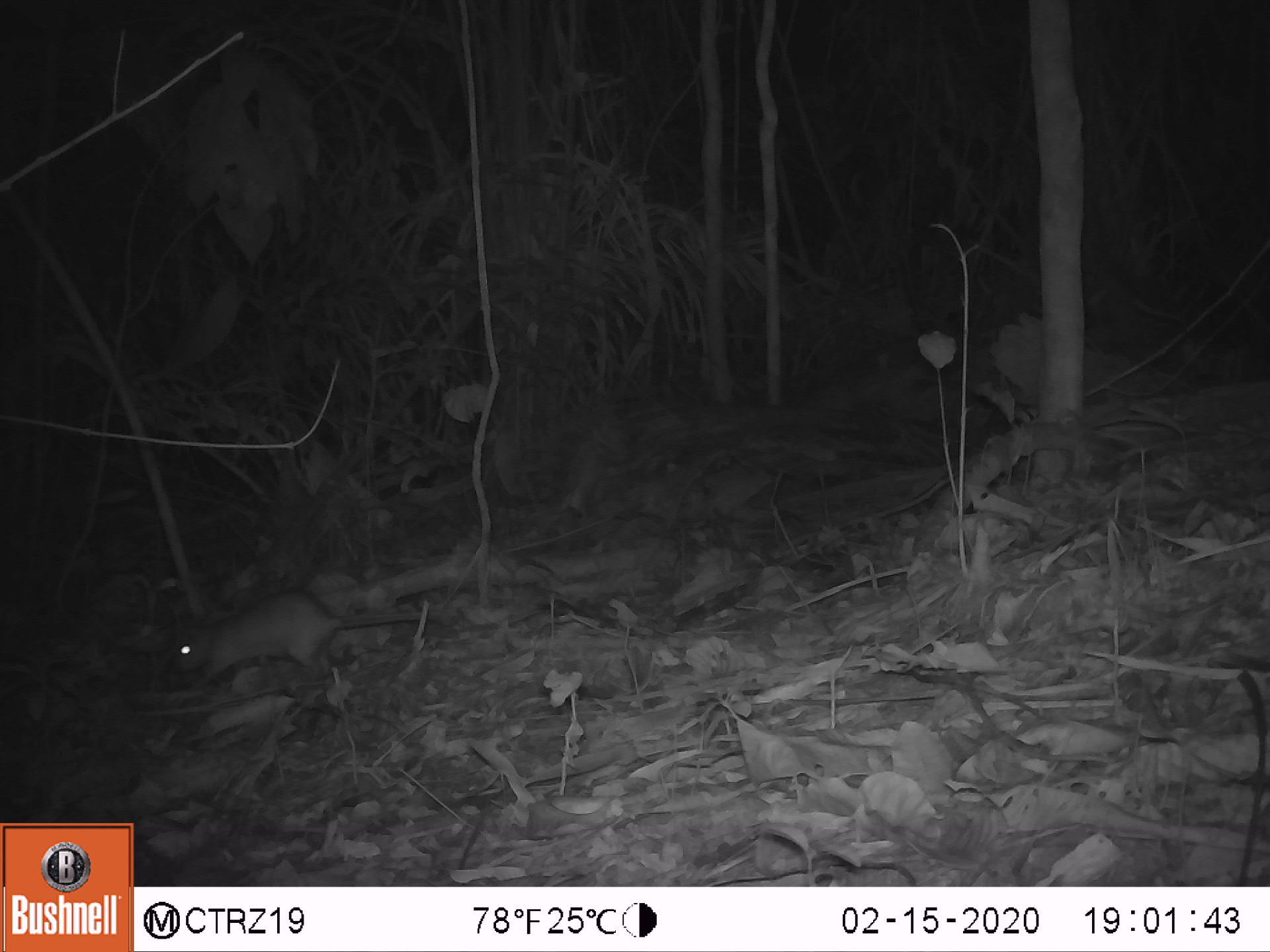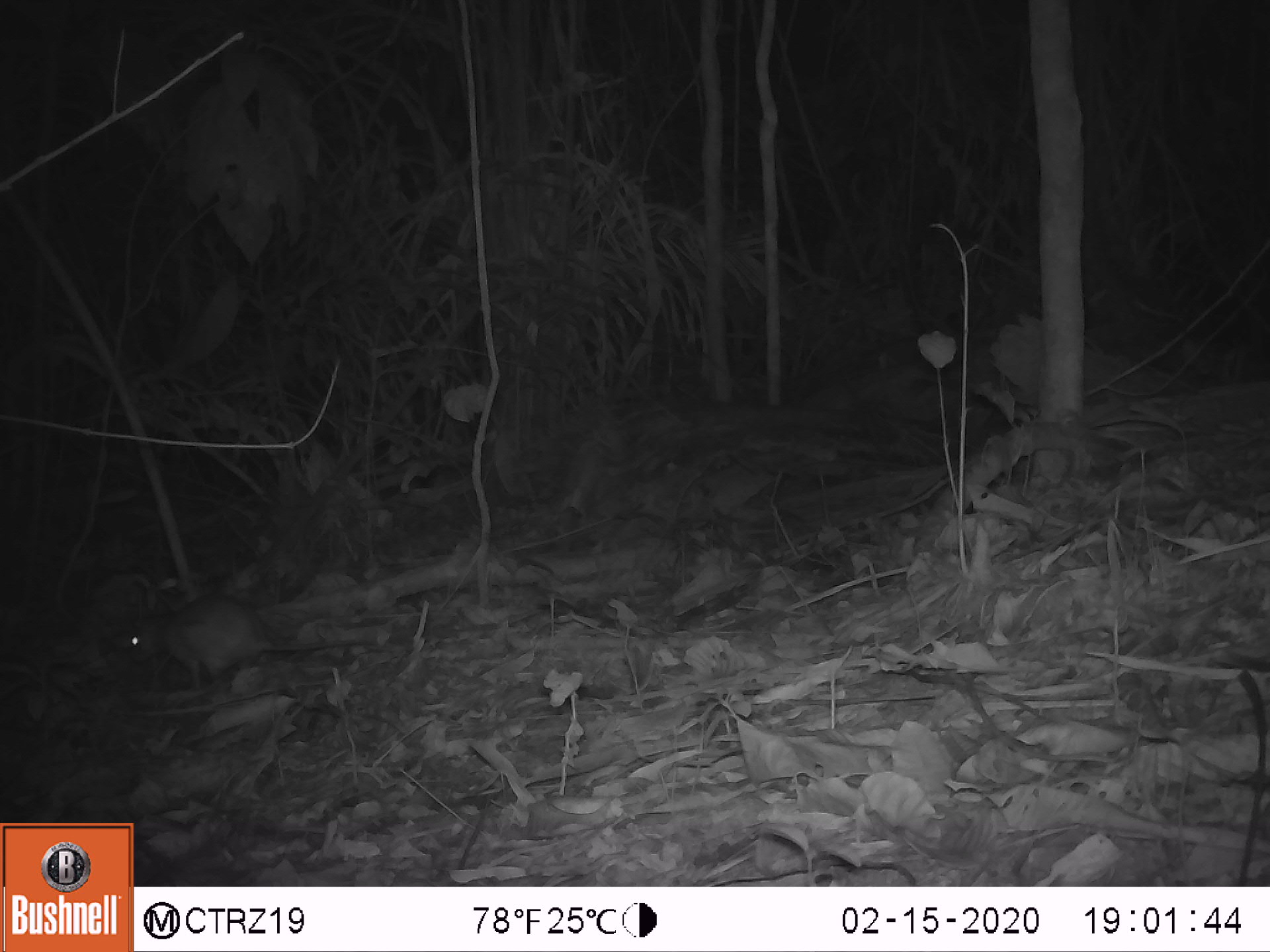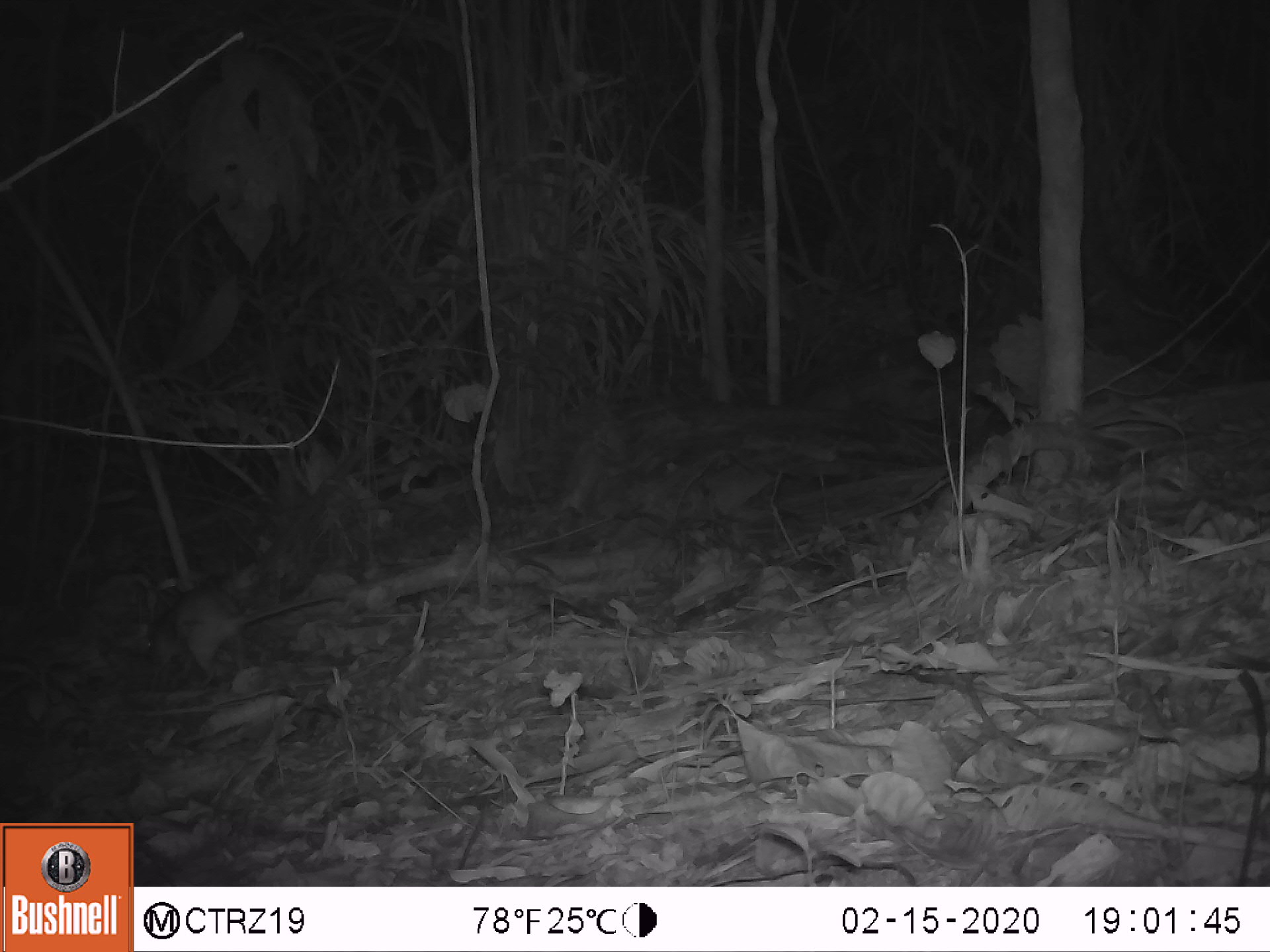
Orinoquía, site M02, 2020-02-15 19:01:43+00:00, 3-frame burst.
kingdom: Animalia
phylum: Chordata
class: Mammalia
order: Rodentia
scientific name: Rodentia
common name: rodent